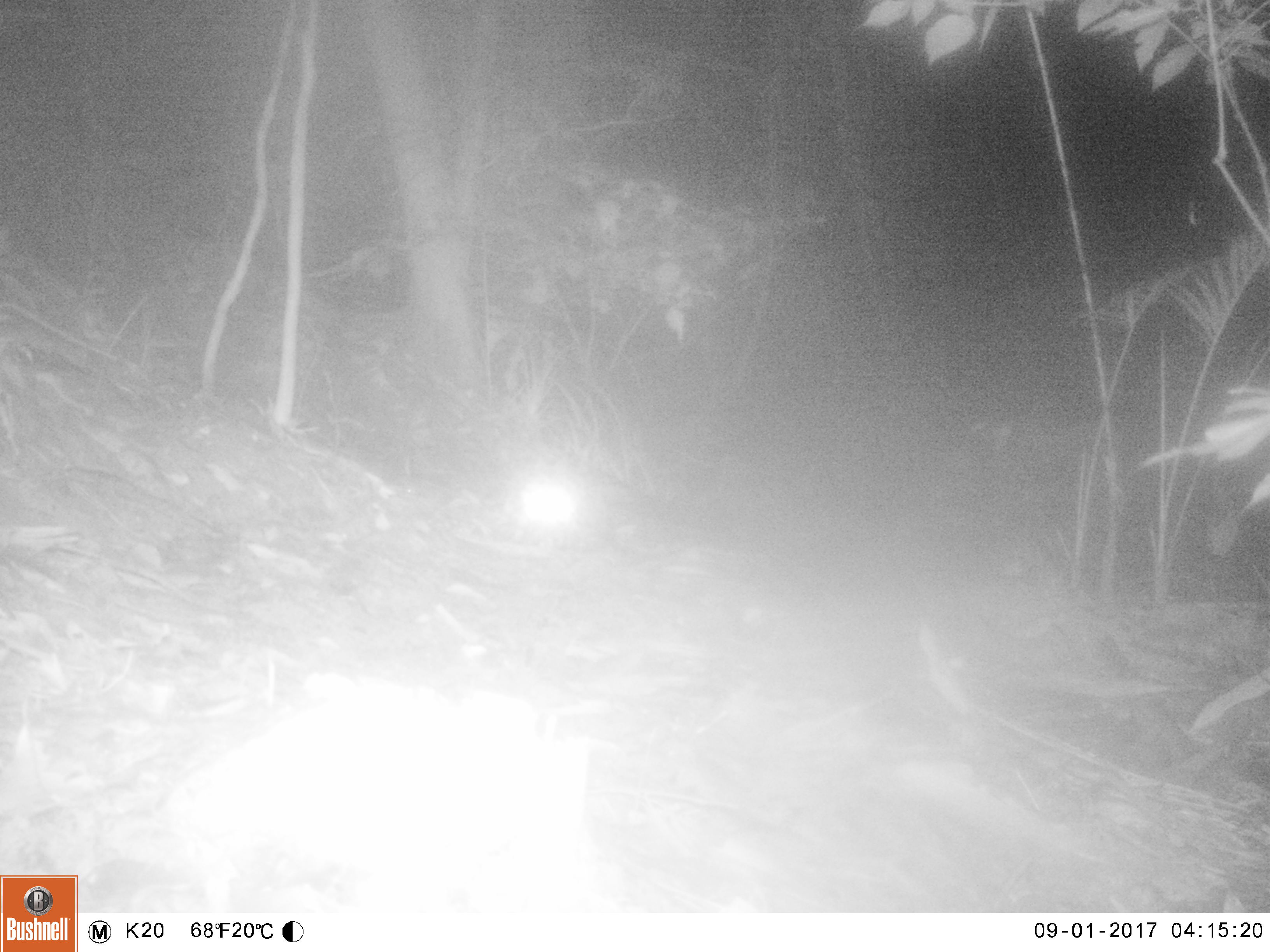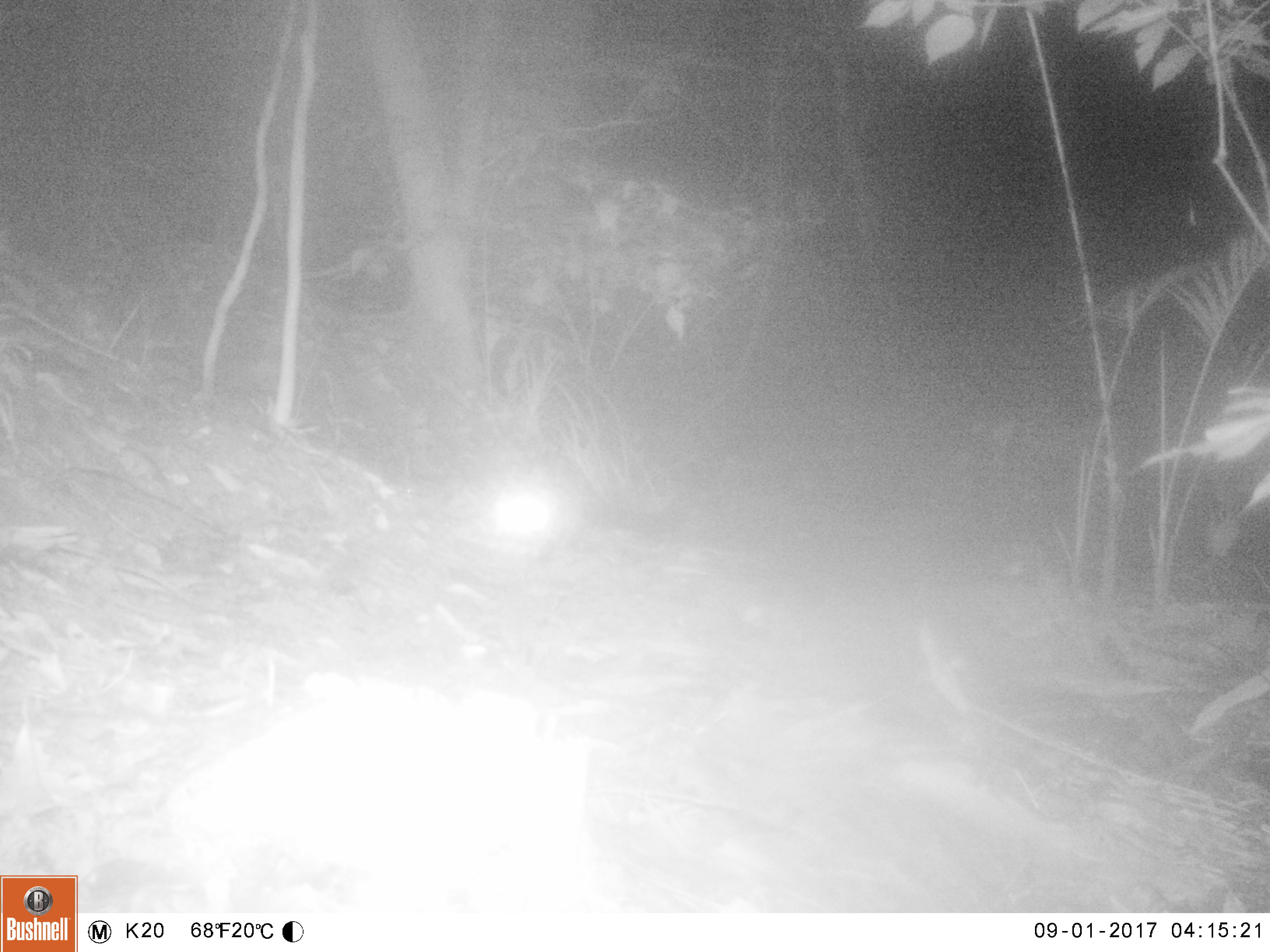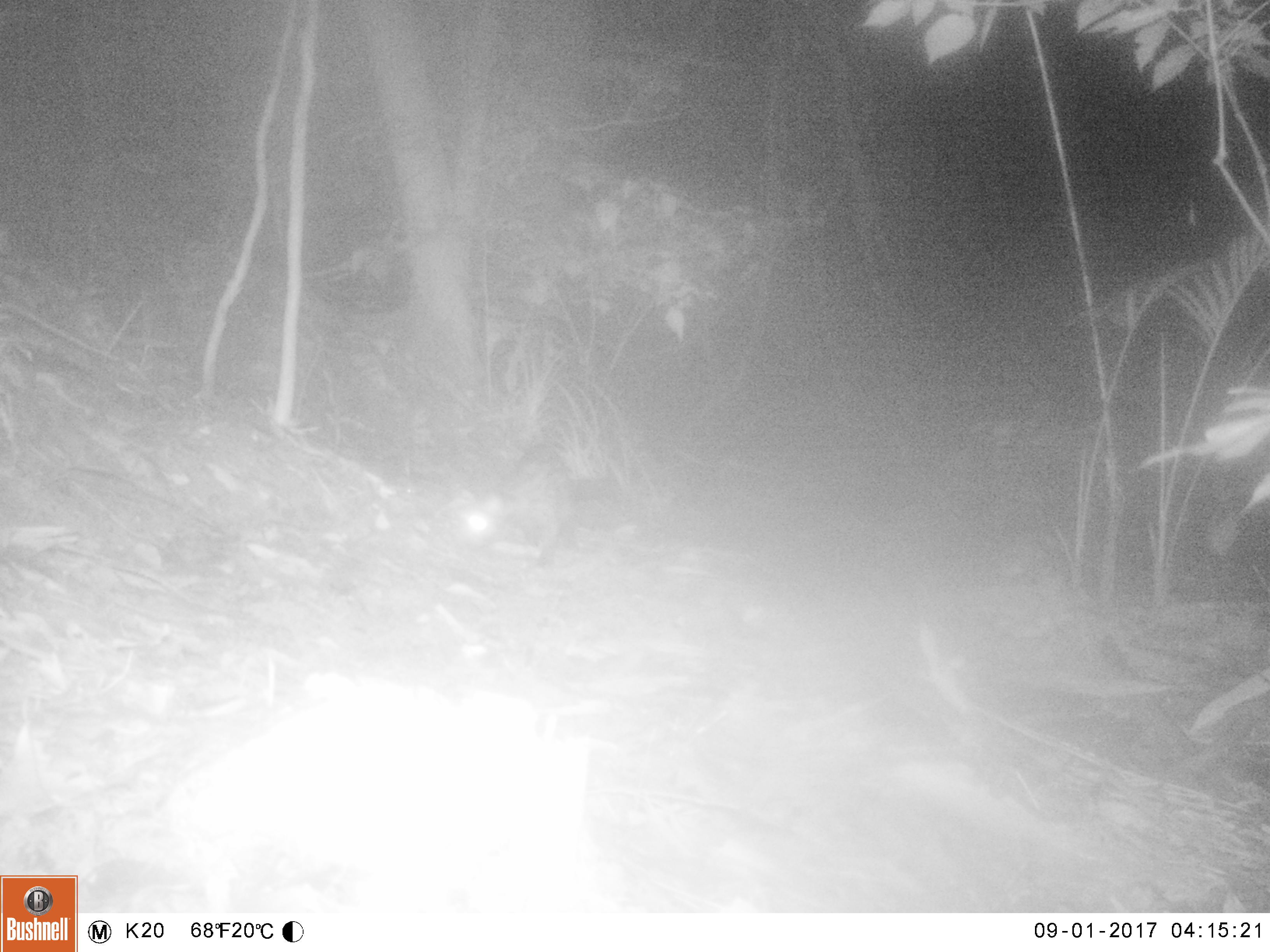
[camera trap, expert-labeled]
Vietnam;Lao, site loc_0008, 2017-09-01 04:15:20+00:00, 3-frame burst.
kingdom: Animalia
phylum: Chordata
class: Mammalia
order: Carnivora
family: Viverridae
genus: Paradoxurus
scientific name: Paradoxurus hermaphroditus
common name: common palm civet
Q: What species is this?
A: Common palm civet (Paradoxurus hermaphroditus).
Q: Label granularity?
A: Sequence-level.